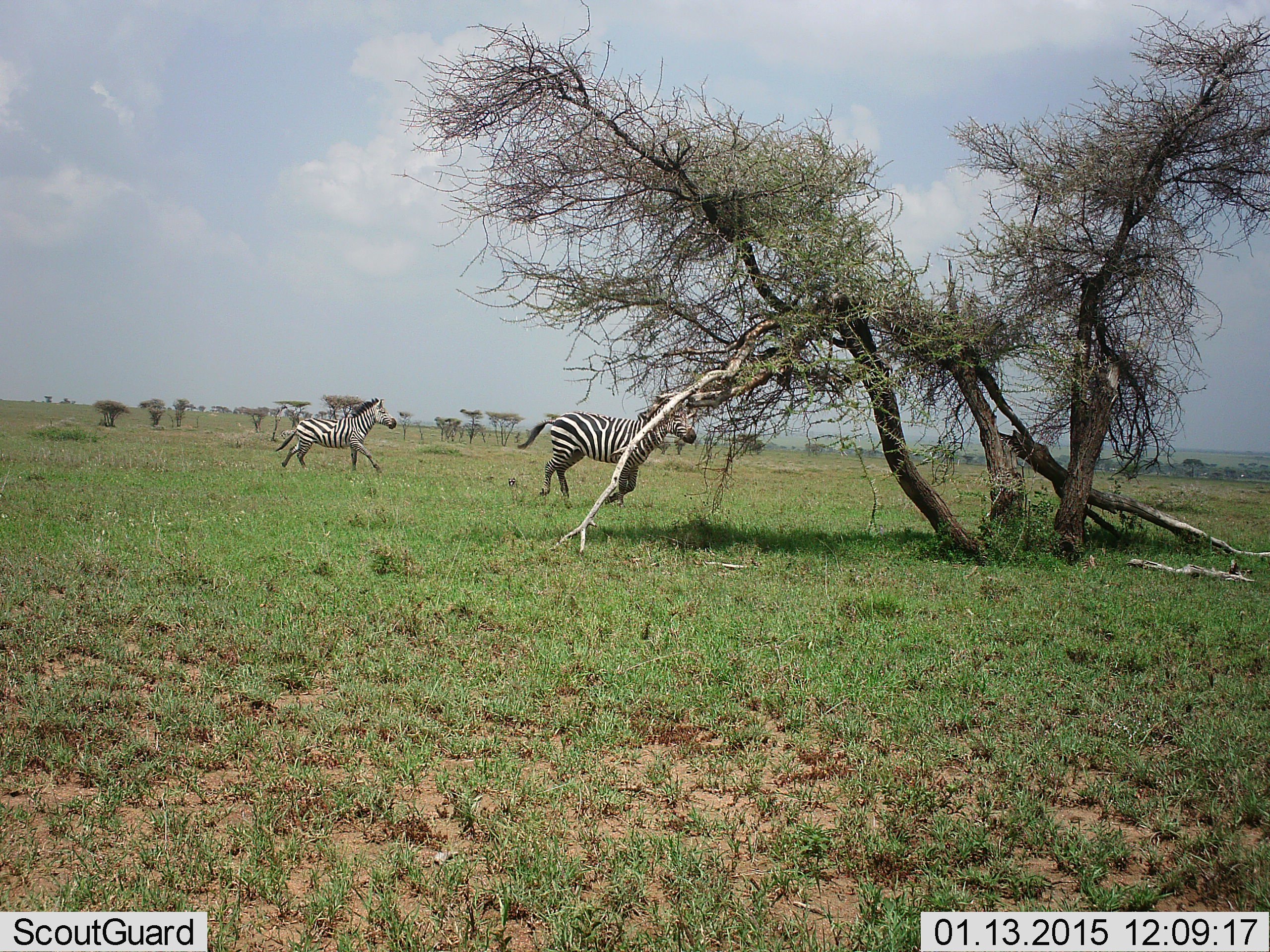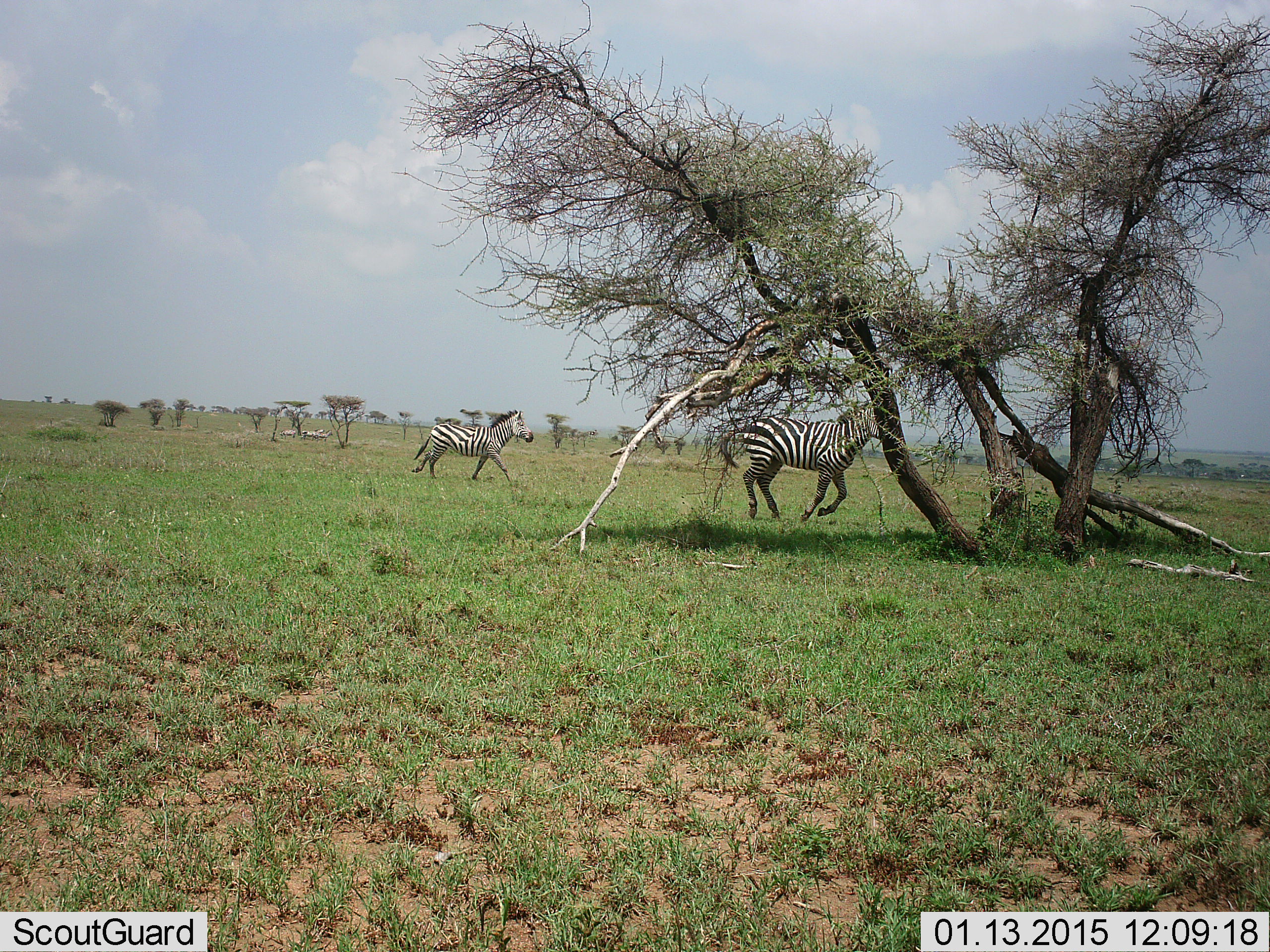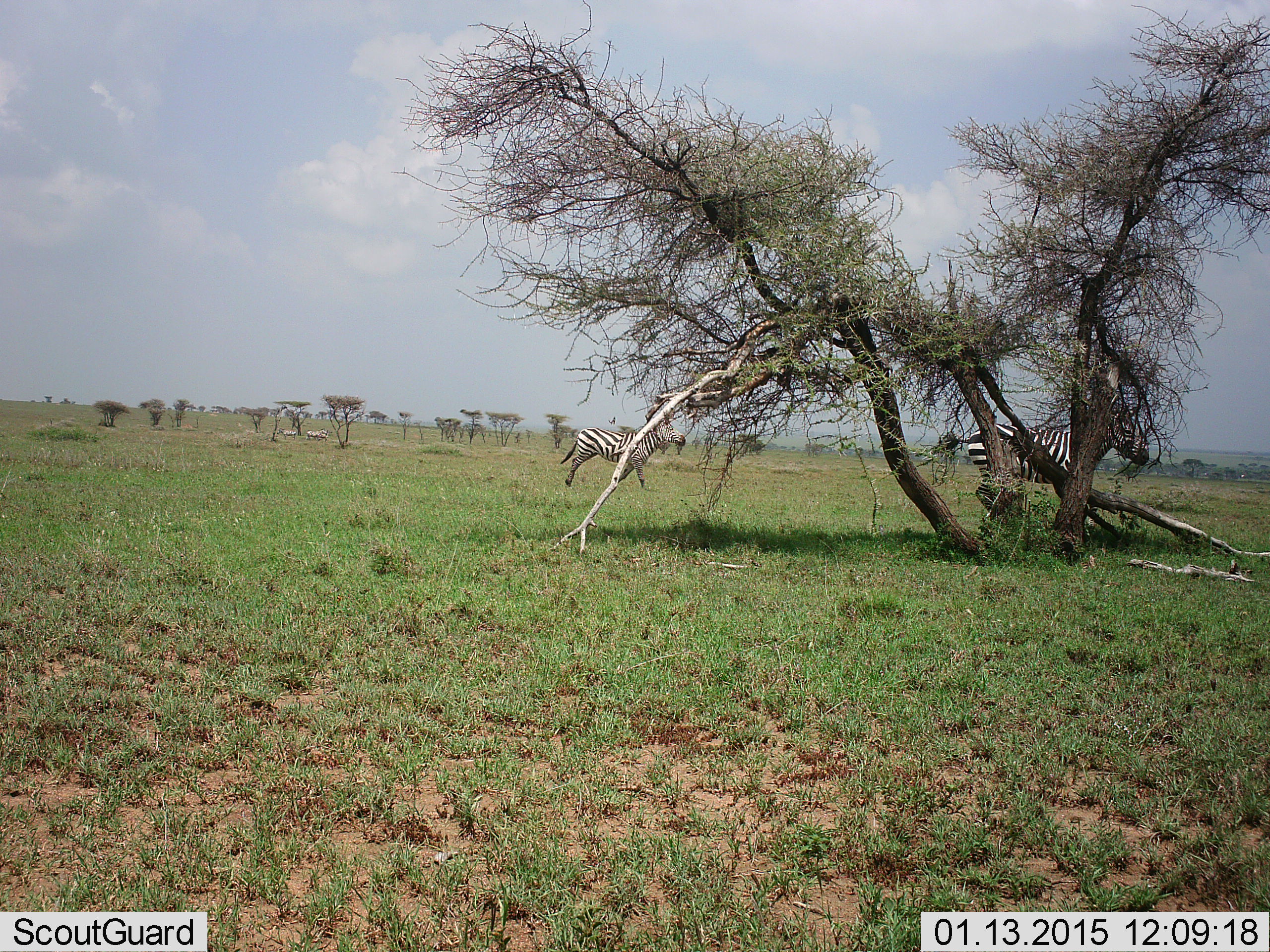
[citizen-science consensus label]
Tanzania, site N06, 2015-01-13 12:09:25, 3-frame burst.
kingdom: Animalia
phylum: Chordata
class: Mammalia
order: Perissodactyla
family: Equidae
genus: Equus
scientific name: Equus quagga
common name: plains zebra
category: zebra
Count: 2.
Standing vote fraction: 8%.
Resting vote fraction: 0%.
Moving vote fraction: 100%.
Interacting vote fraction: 0%.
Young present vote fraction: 0%.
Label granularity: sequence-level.